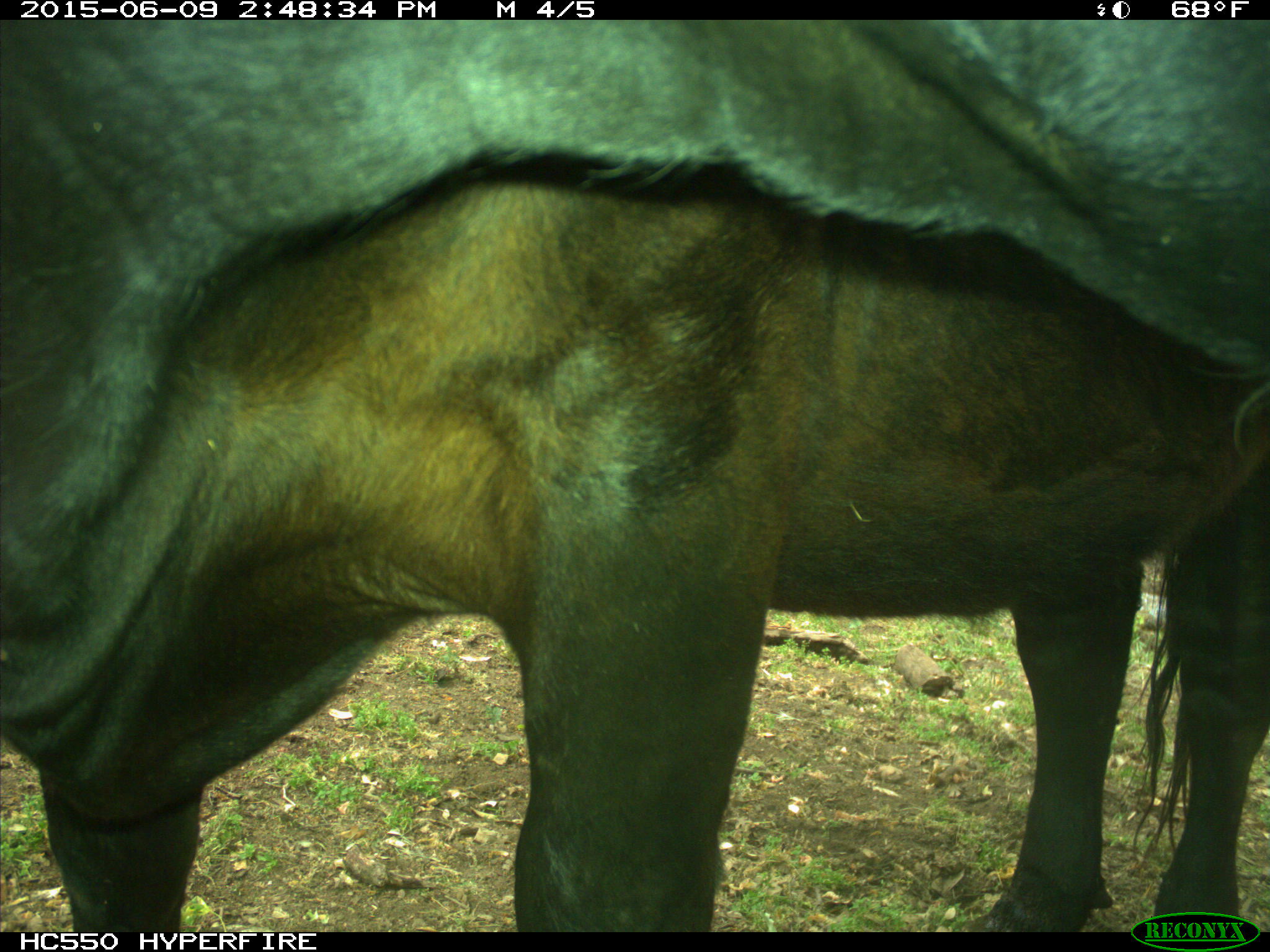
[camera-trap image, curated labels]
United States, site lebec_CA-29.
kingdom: Animalia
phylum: Chordata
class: Mammalia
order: Artiodactyla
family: Bovidae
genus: Bos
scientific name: Bos taurus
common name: domestic cow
Bos taurus (domestic cow).